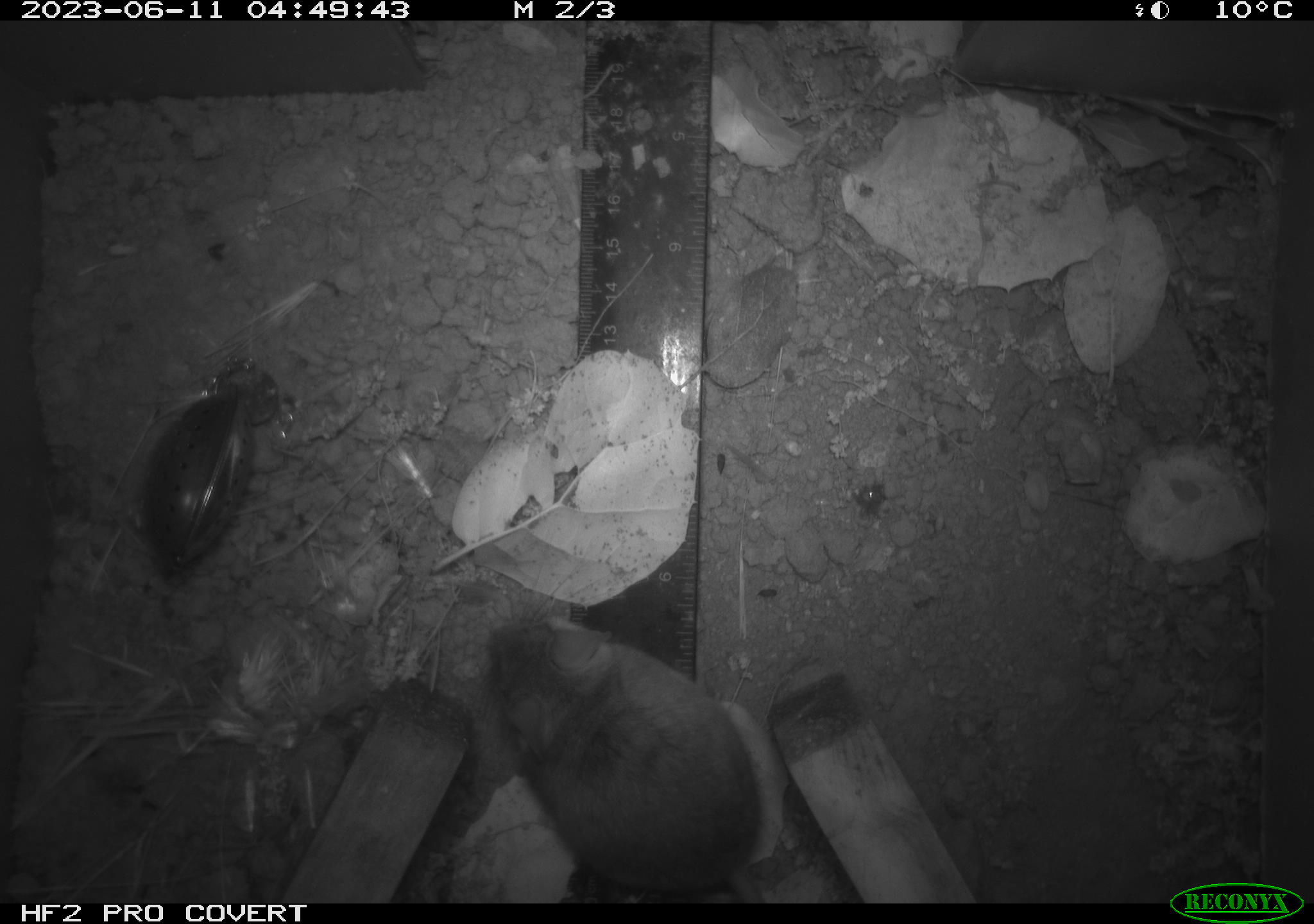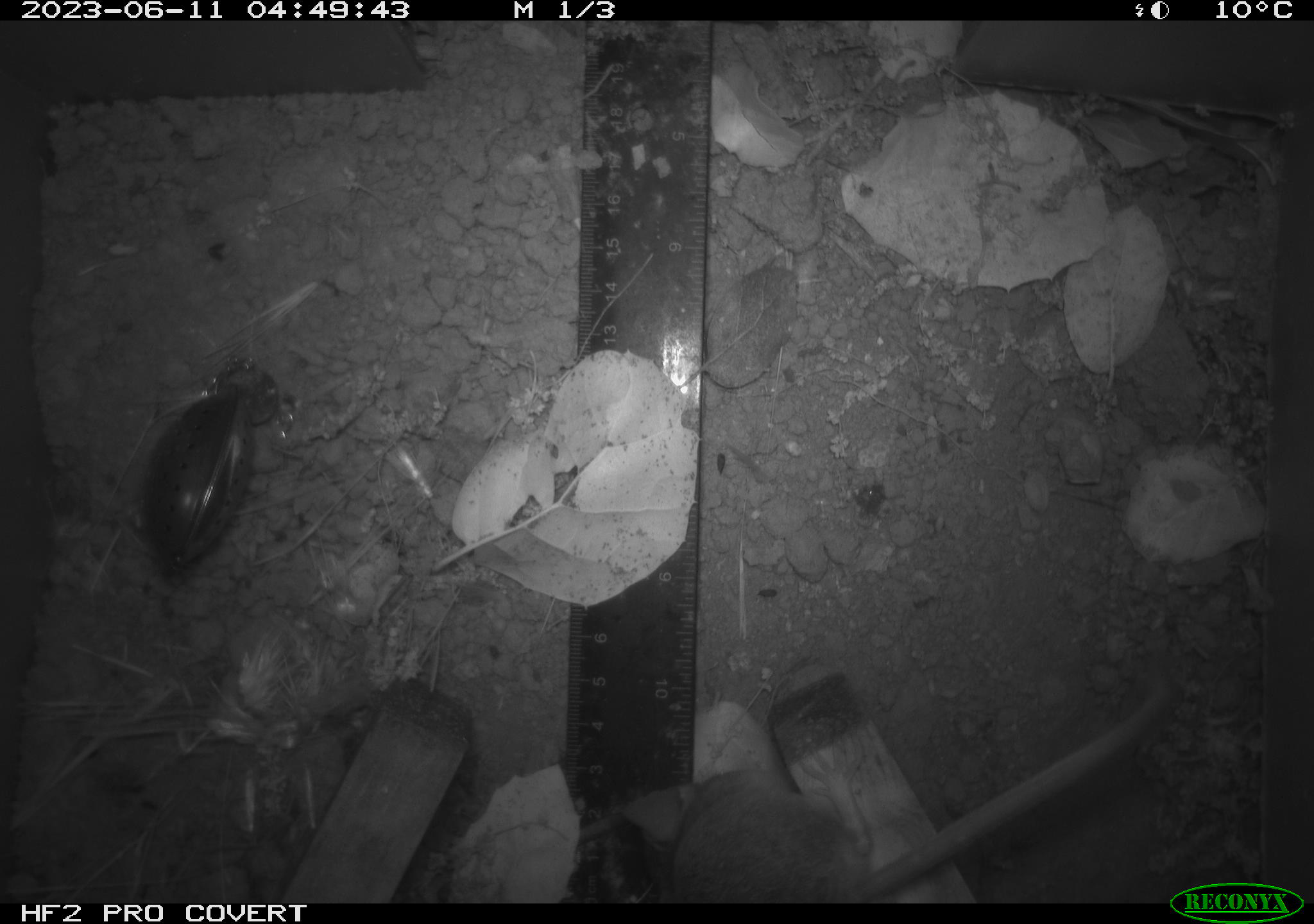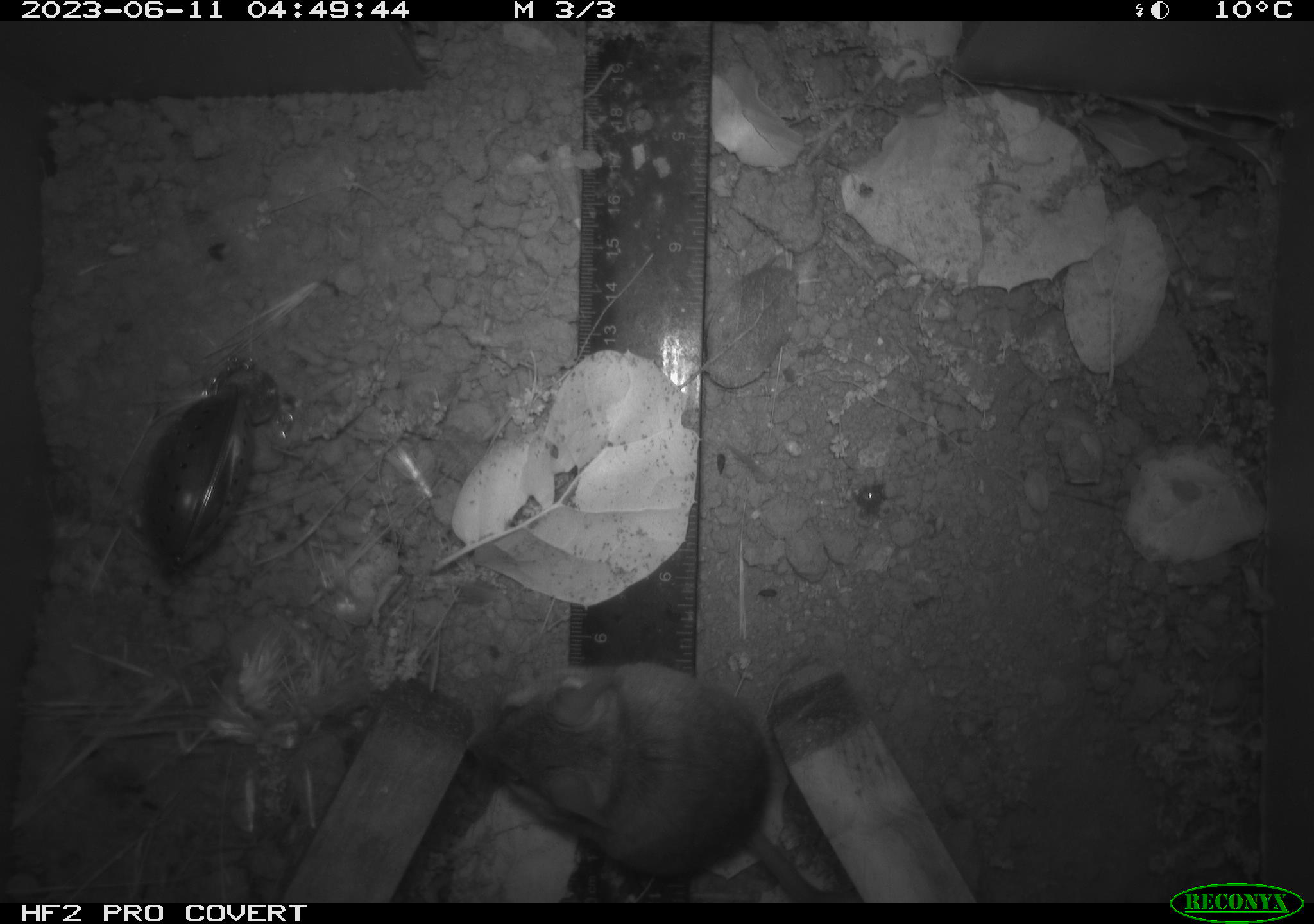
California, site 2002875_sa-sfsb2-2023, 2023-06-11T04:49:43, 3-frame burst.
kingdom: Animalia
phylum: Chordata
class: Mammalia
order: Rodentia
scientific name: Rodentia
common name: mouse species